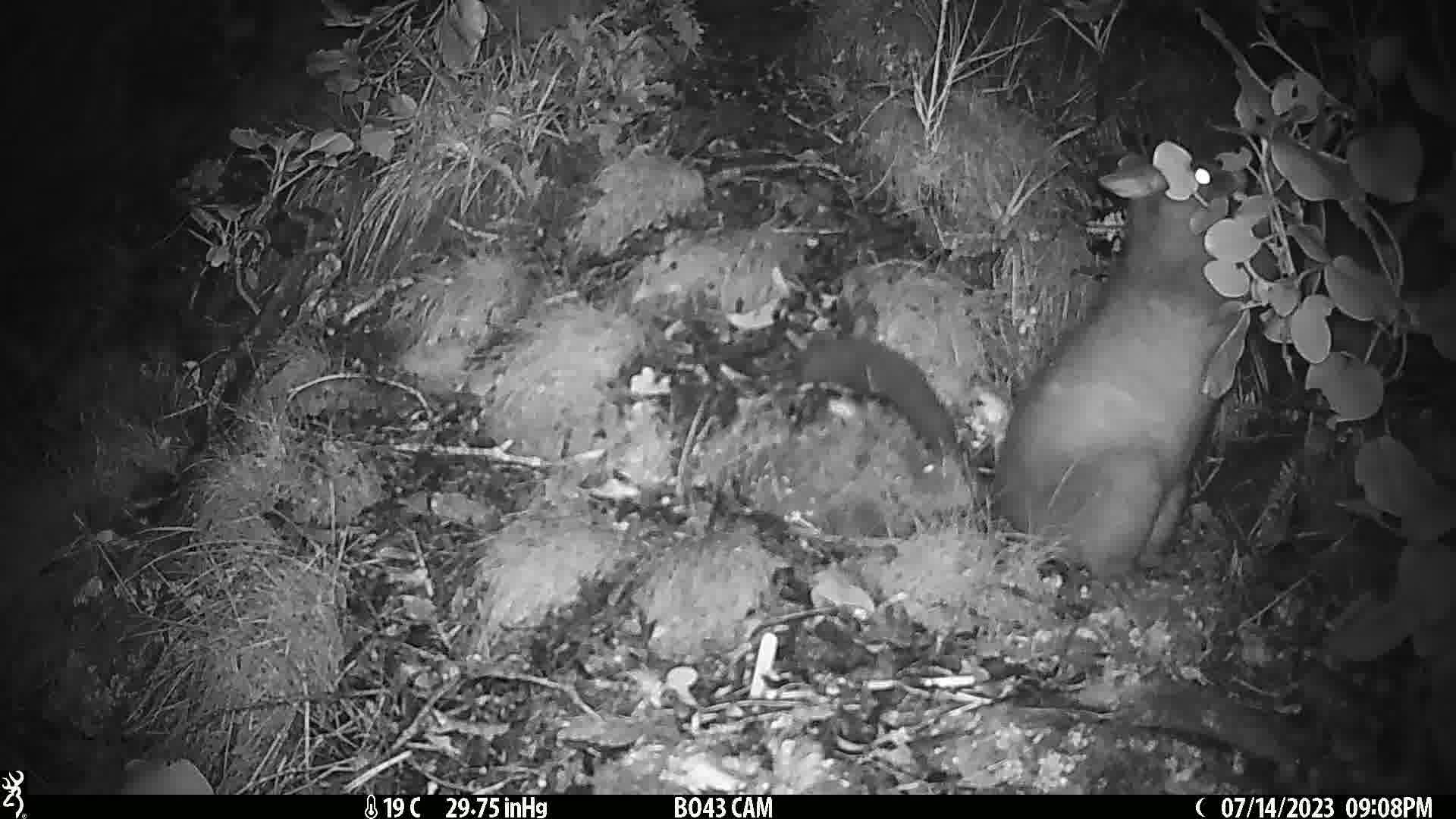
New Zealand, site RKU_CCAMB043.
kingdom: Animalia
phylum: Chordata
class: Mammalia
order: Diprotodontia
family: Phalangeridae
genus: Trichosurus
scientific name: Trichosurus vulpecula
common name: common brushtail possum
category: possum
Possum (common brushtail possum) (Trichosurus vulpecula).